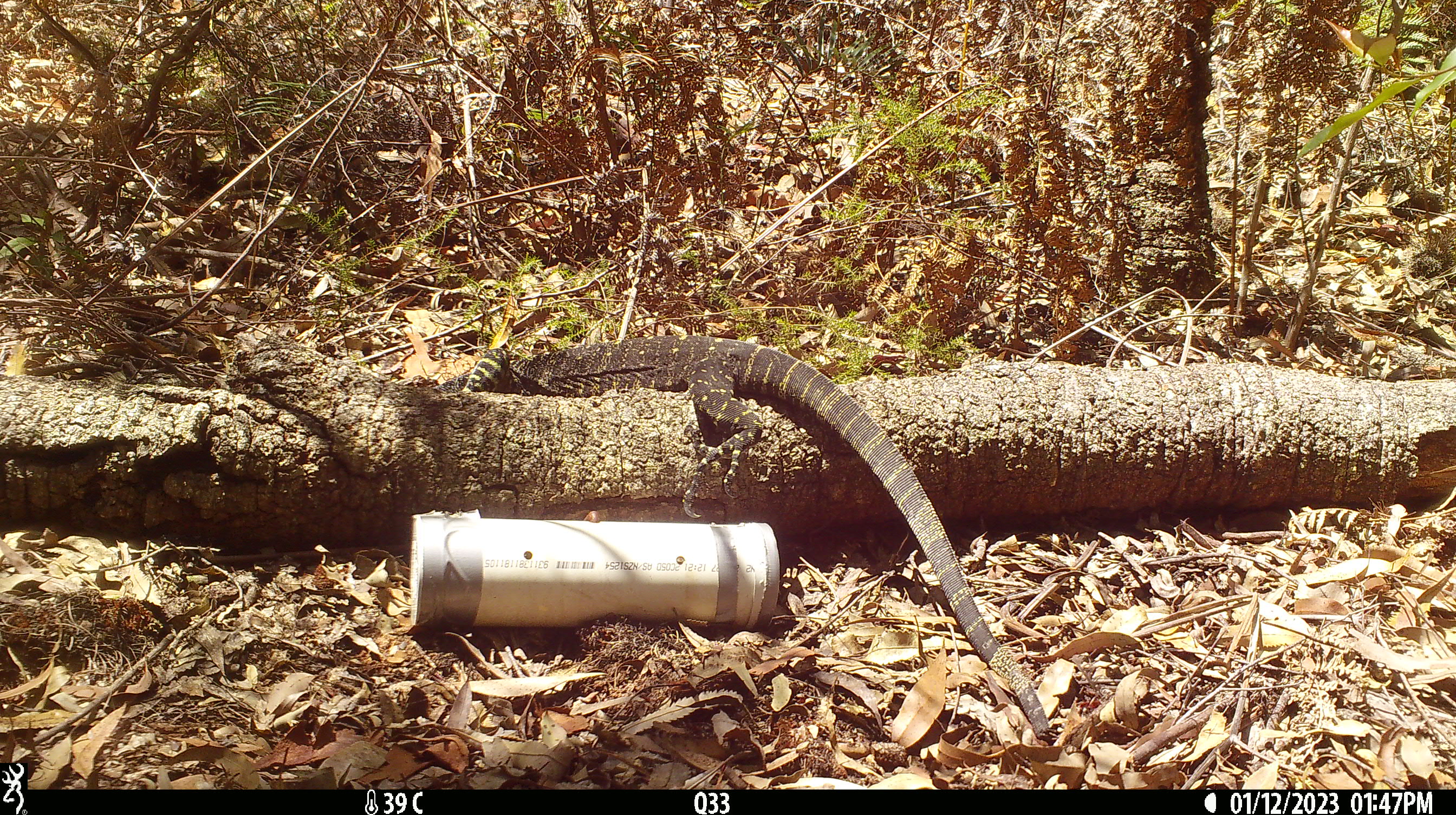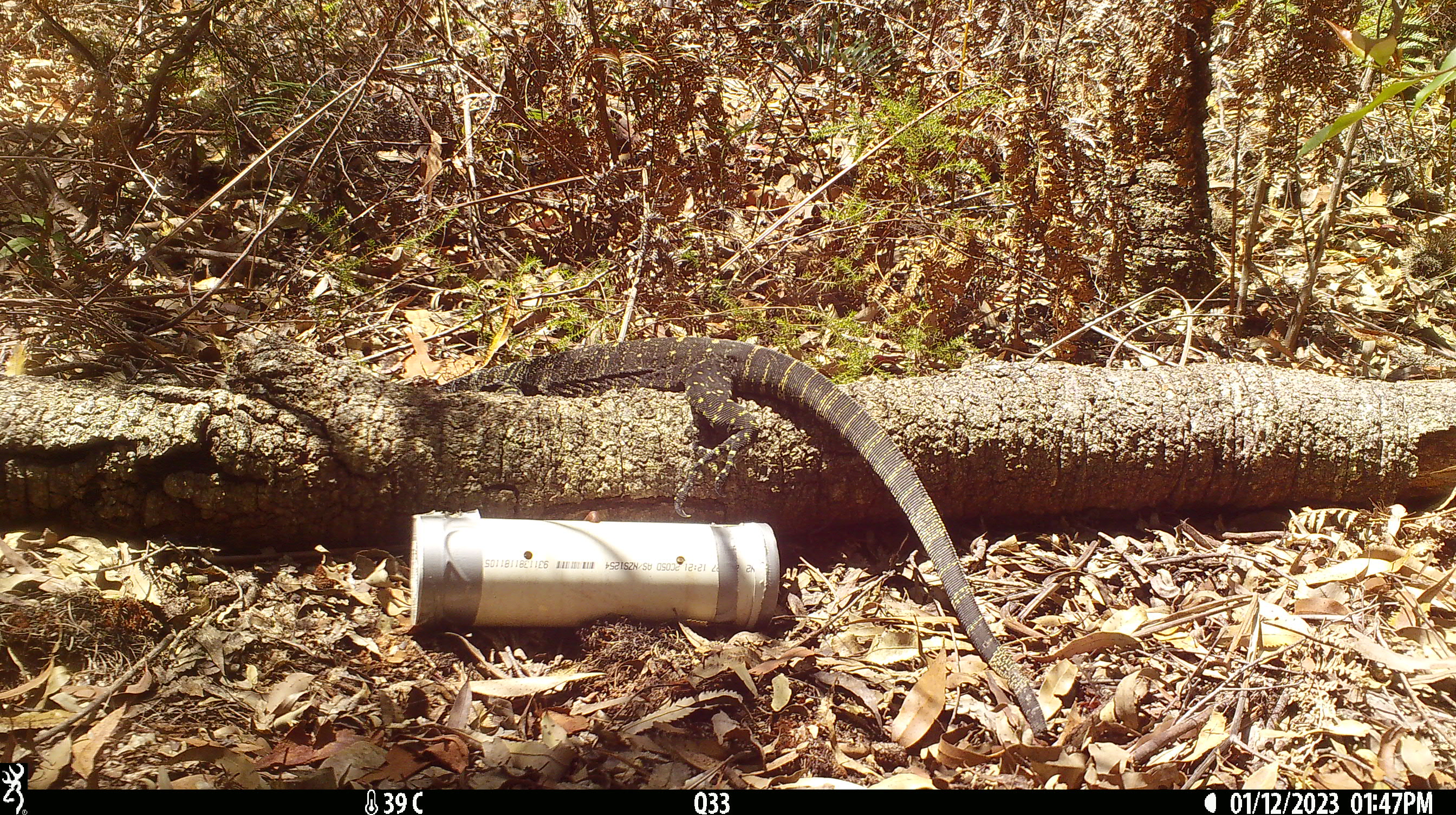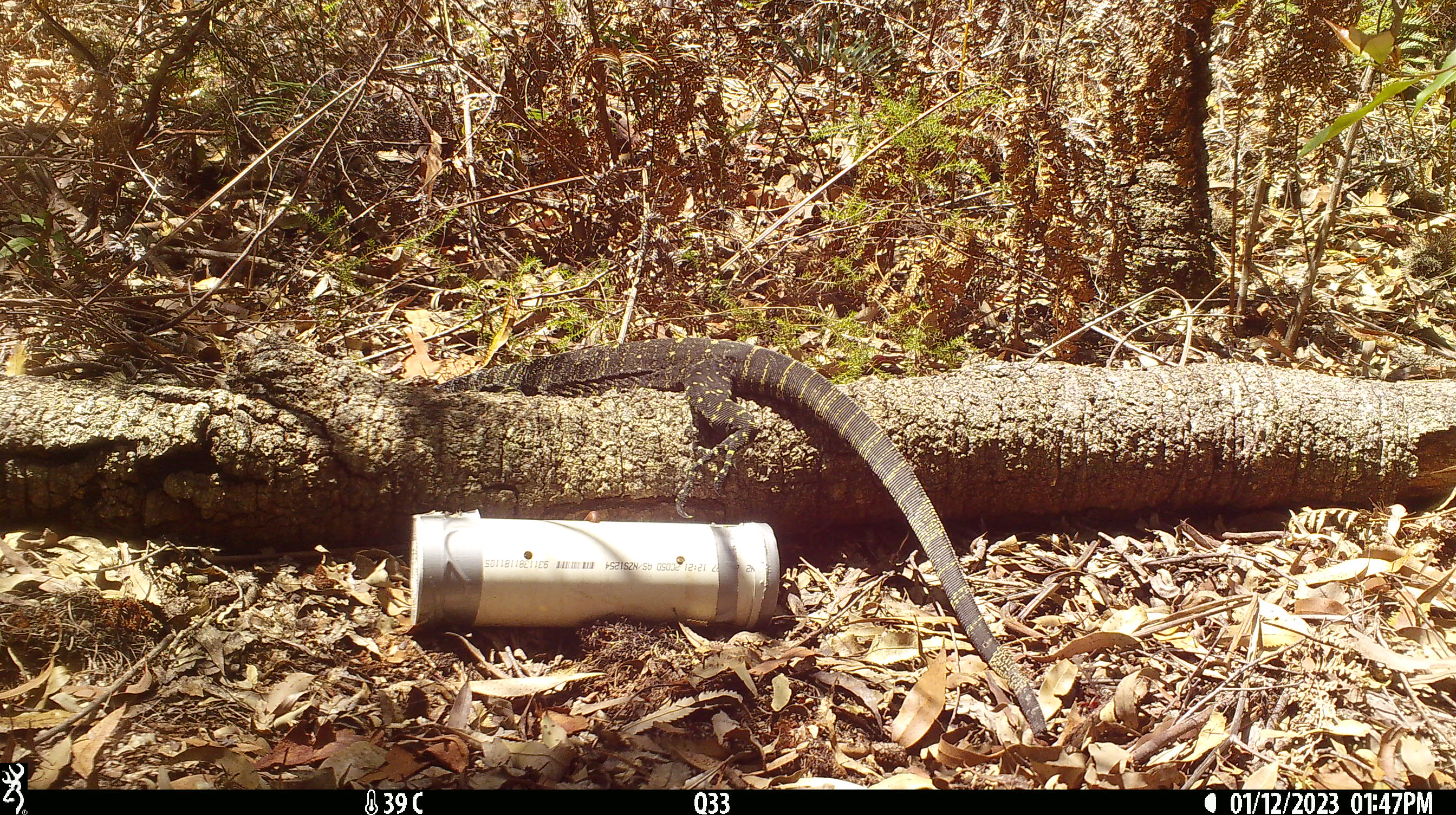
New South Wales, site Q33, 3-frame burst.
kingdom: Animalia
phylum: Chordata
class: Reptilia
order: Squamata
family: Varanidae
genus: Varanus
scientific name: Varanus varius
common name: lace monitor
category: goanna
Goanna (lace monitor) (Varanus varius).